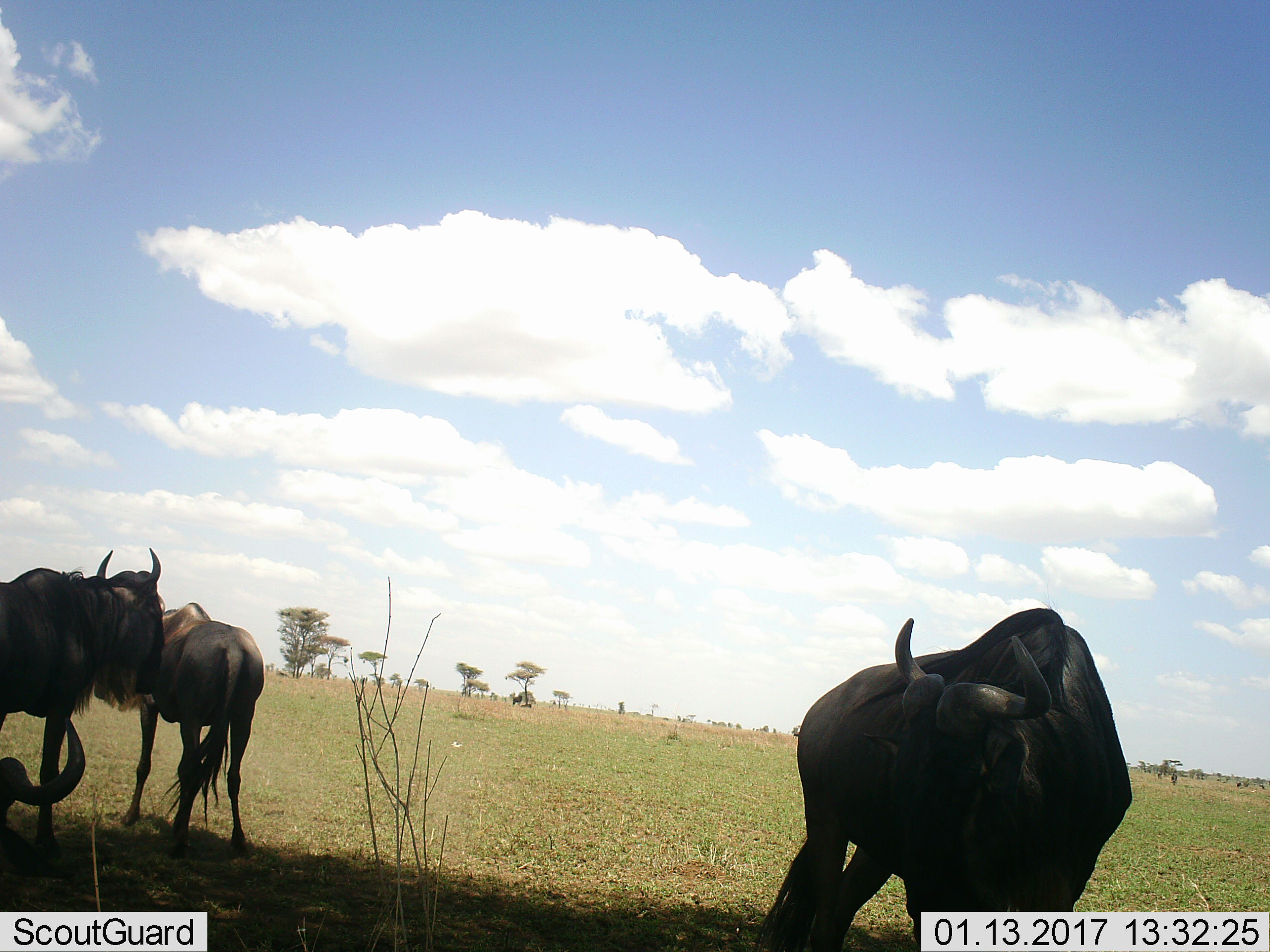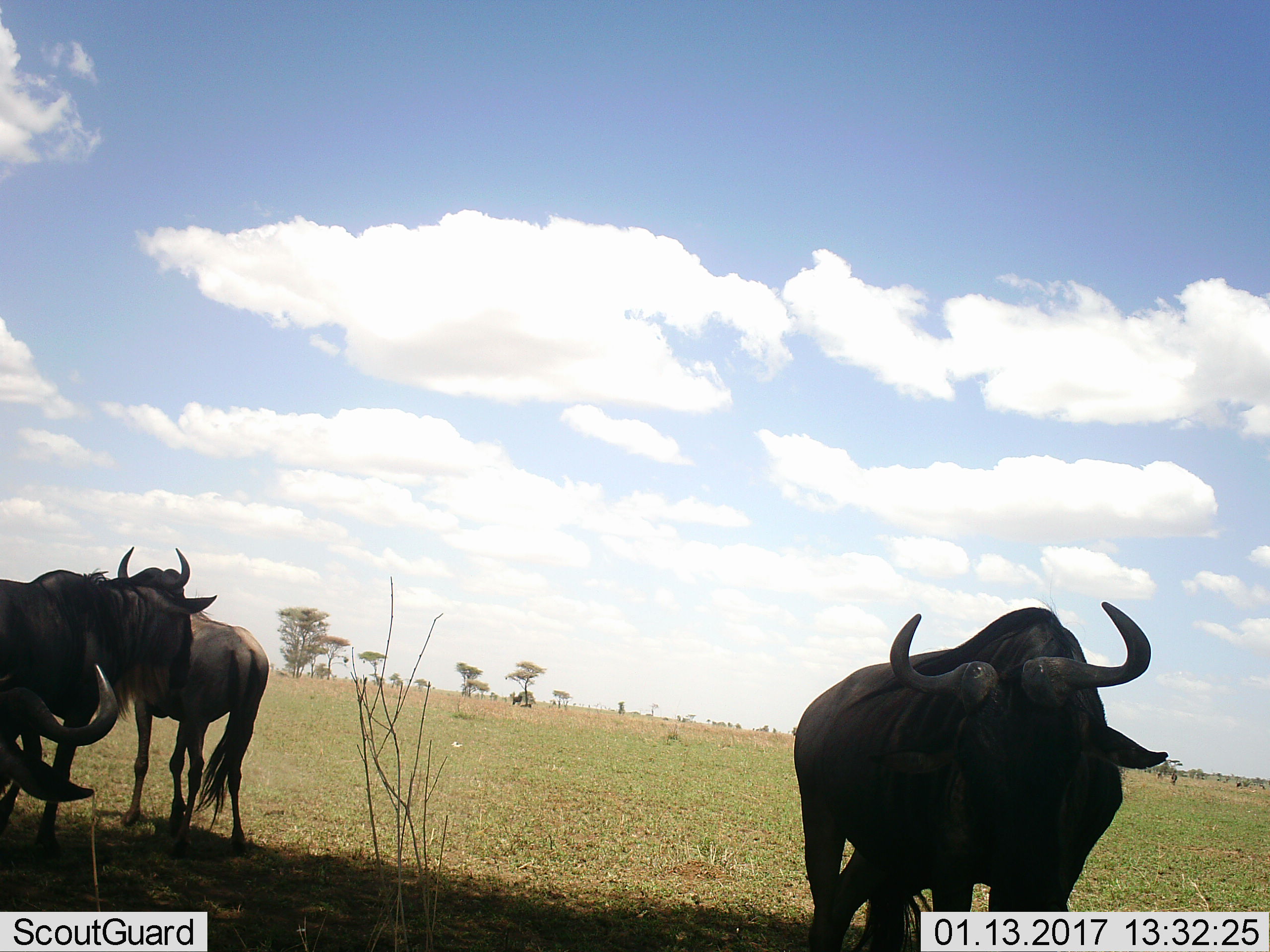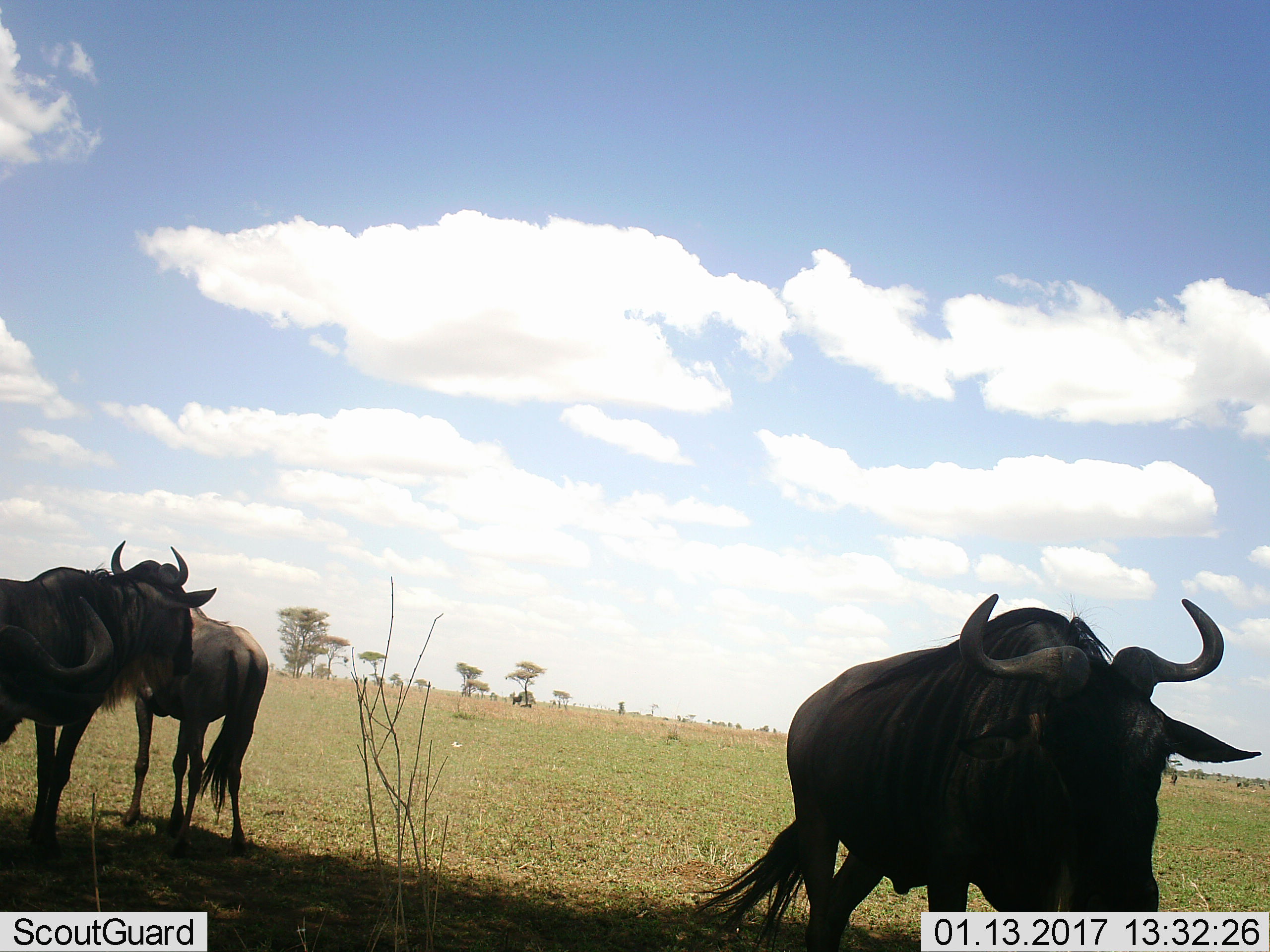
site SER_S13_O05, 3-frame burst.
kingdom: Animalia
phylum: Chordata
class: Mammalia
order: Artiodactyla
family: Bovidae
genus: Connochaetes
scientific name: Connochaetes taurinus taurinus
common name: blue wildebeest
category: wildebeestblue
Wildebeestblue (blue wildebeest) (Connochaetes taurinus taurinus), count 4. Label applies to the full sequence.